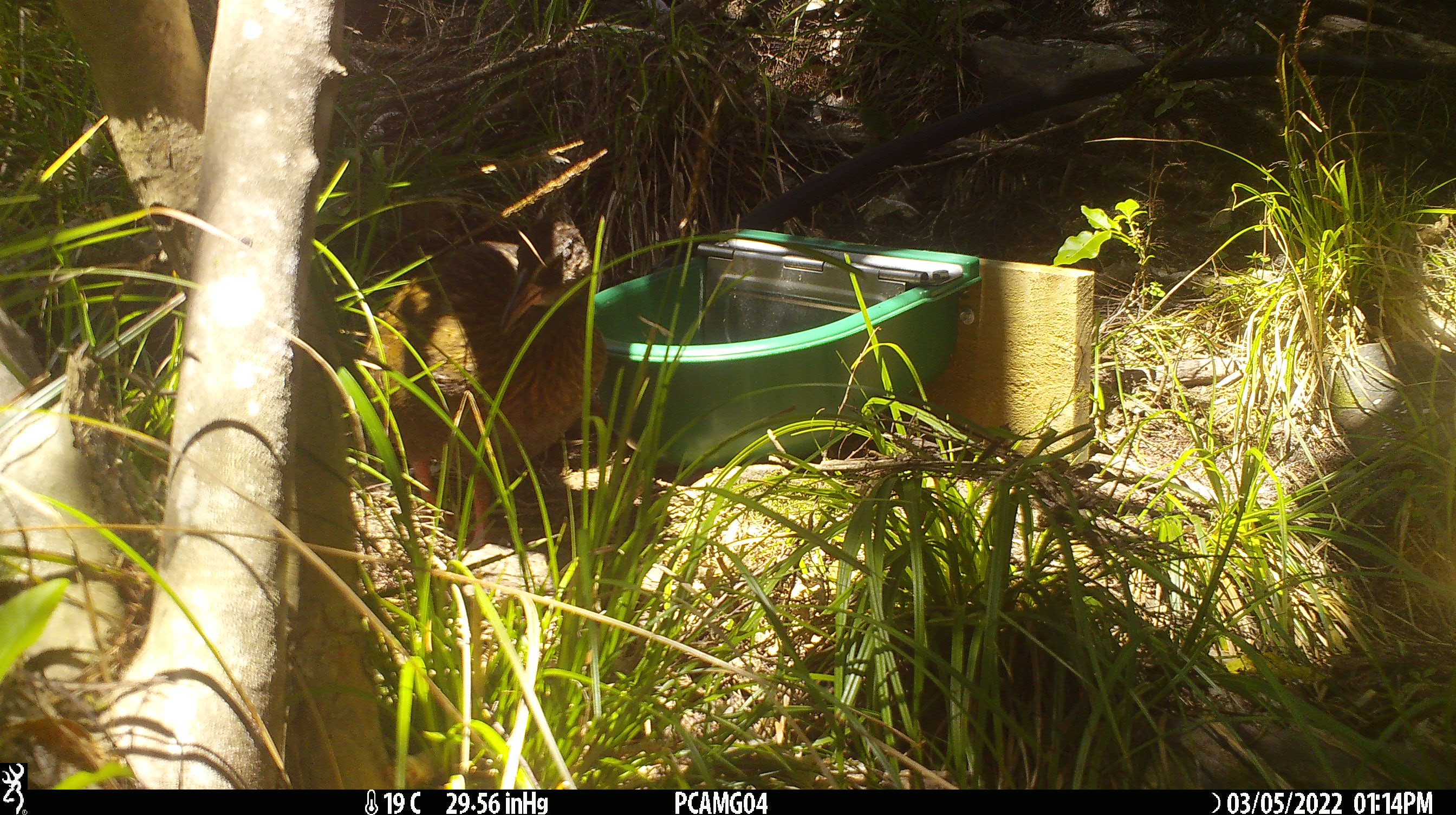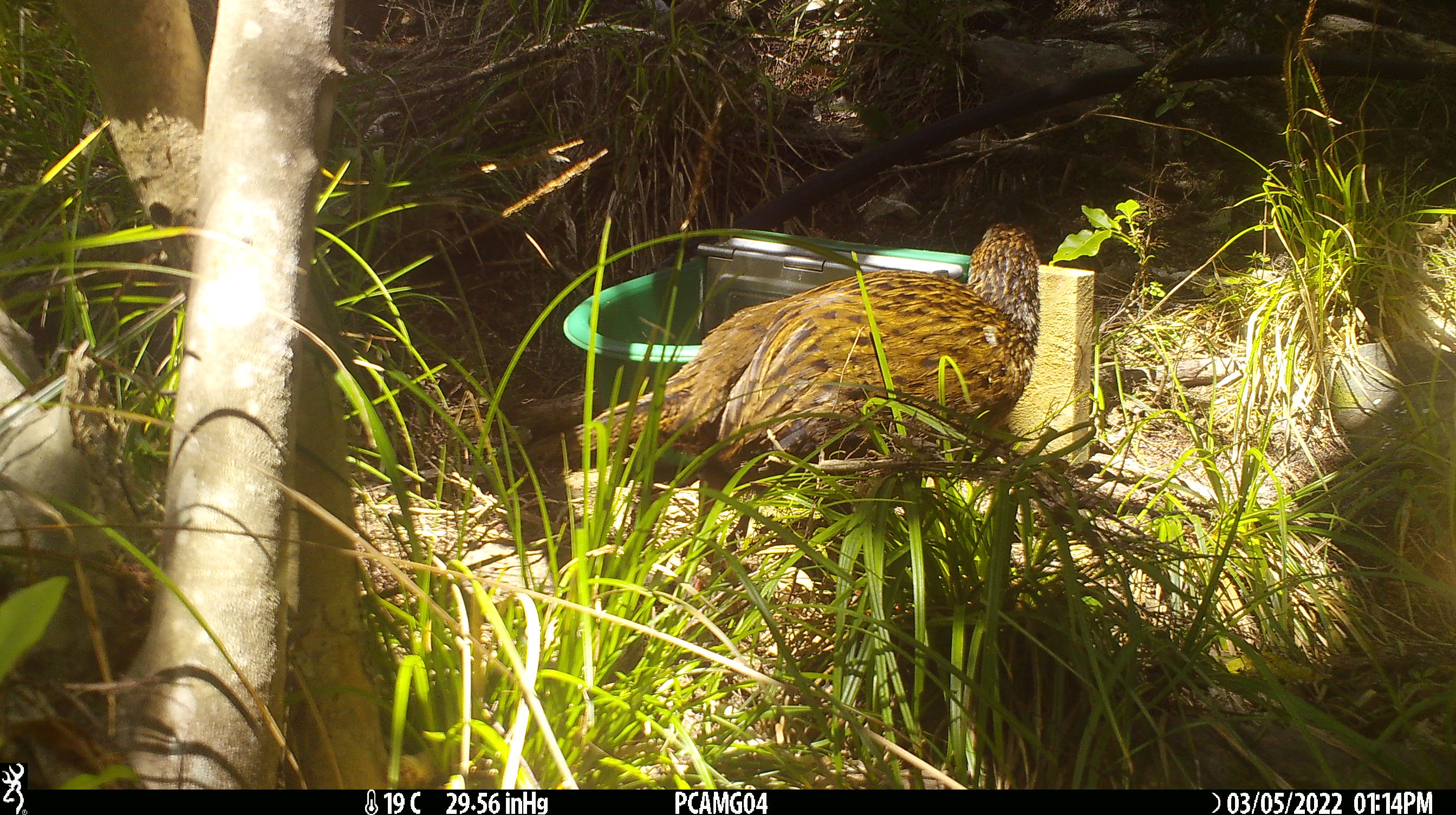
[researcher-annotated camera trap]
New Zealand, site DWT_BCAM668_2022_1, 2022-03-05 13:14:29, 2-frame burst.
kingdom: Animalia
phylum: Chordata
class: Aves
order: Gruiformes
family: Rallidae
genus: Gallirallus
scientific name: Gallirallus australis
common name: weka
Weka (Gallirallus australis).